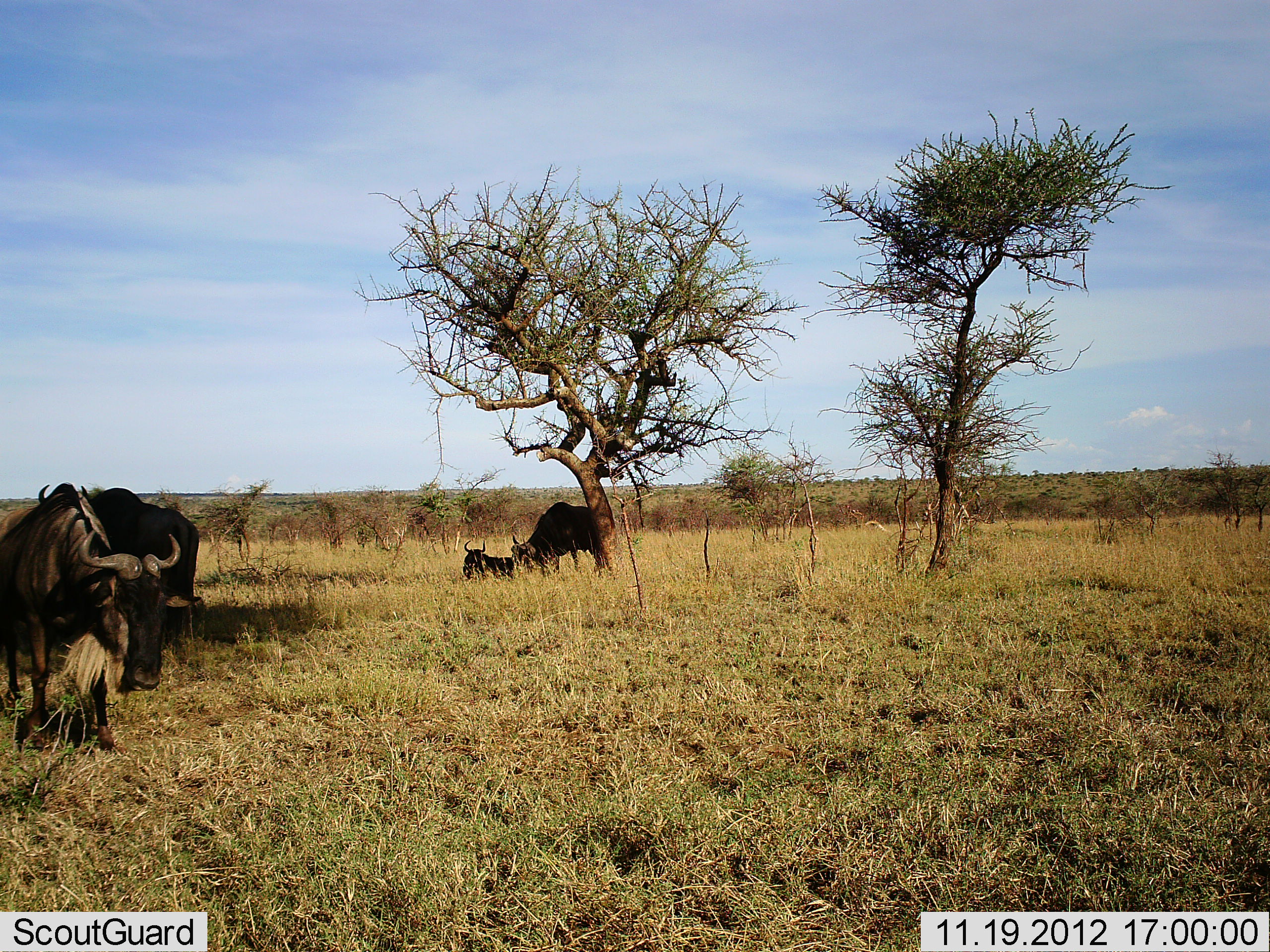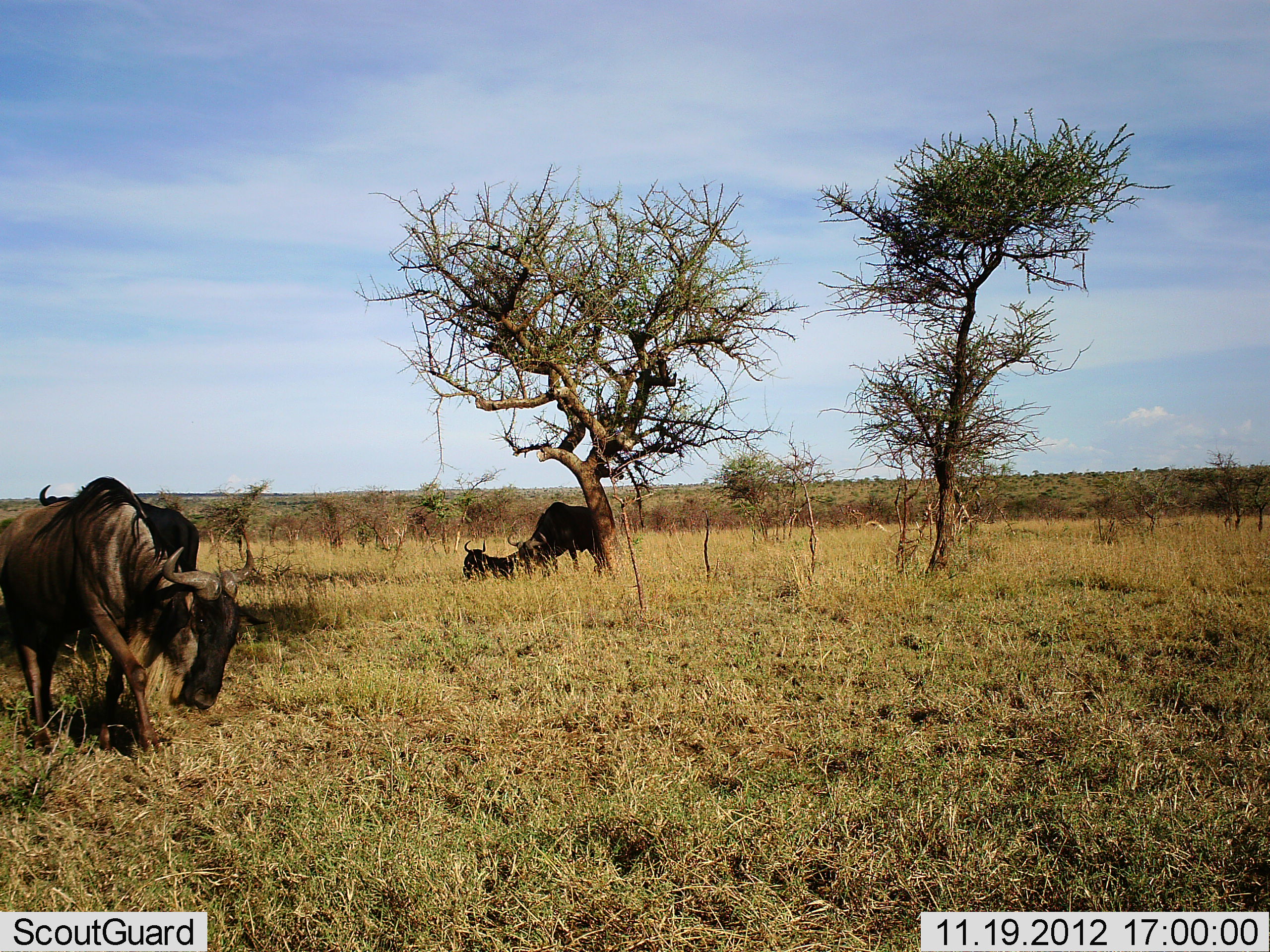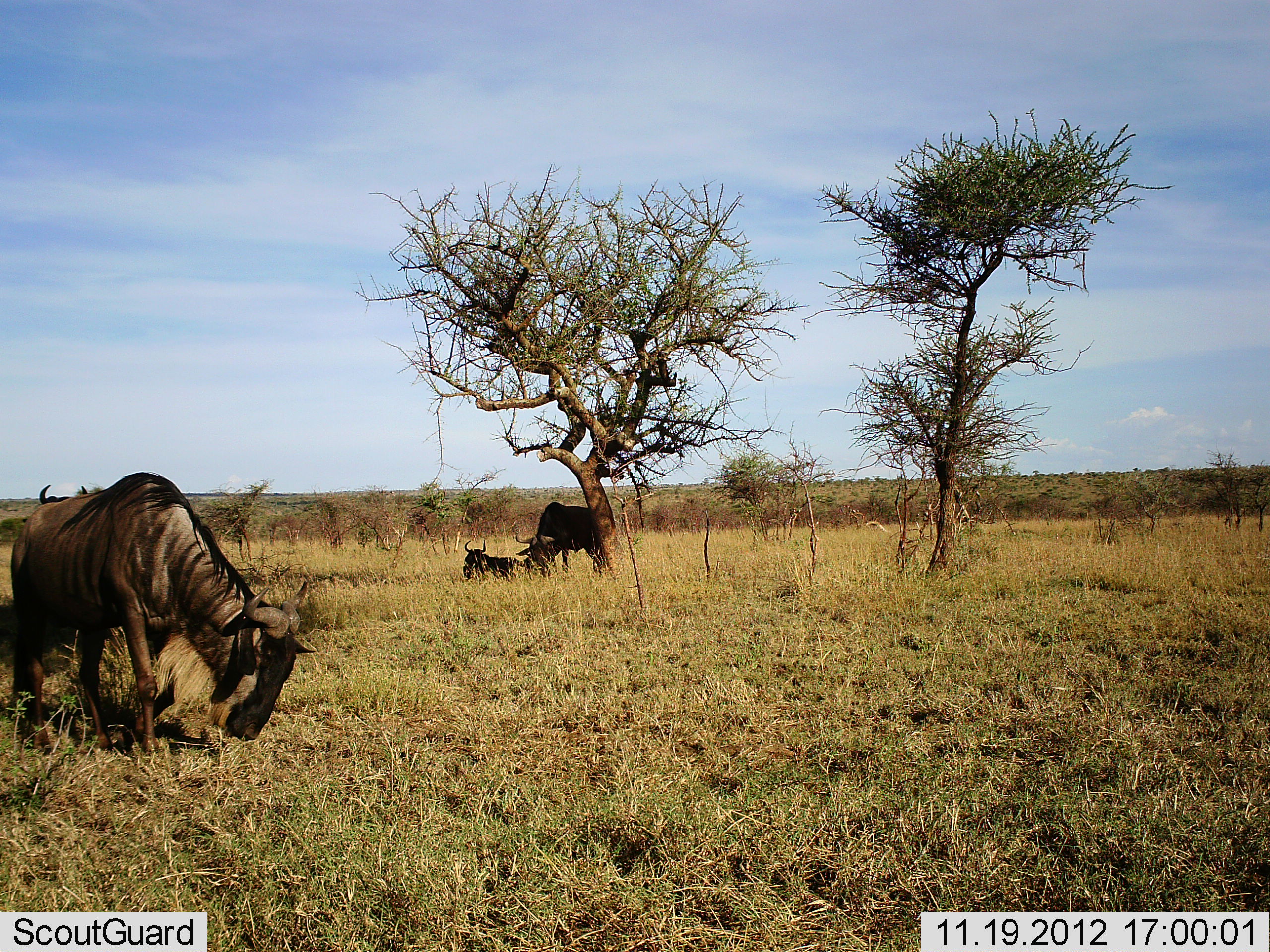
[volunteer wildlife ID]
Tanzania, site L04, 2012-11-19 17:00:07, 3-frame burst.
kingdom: Animalia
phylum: Chordata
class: Mammalia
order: Artiodactyla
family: Bovidae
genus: Connochaetes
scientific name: Connochaetes taurinus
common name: blue wildebeest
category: wildebeest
Wildebeest (blue wildebeest) (Connochaetes taurinus), count 4. Behavior (volunteer vote fractions): standing 40%, resting 80%, moving 80%, interacting 0%. Young present (vote fraction): 0%. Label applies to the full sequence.